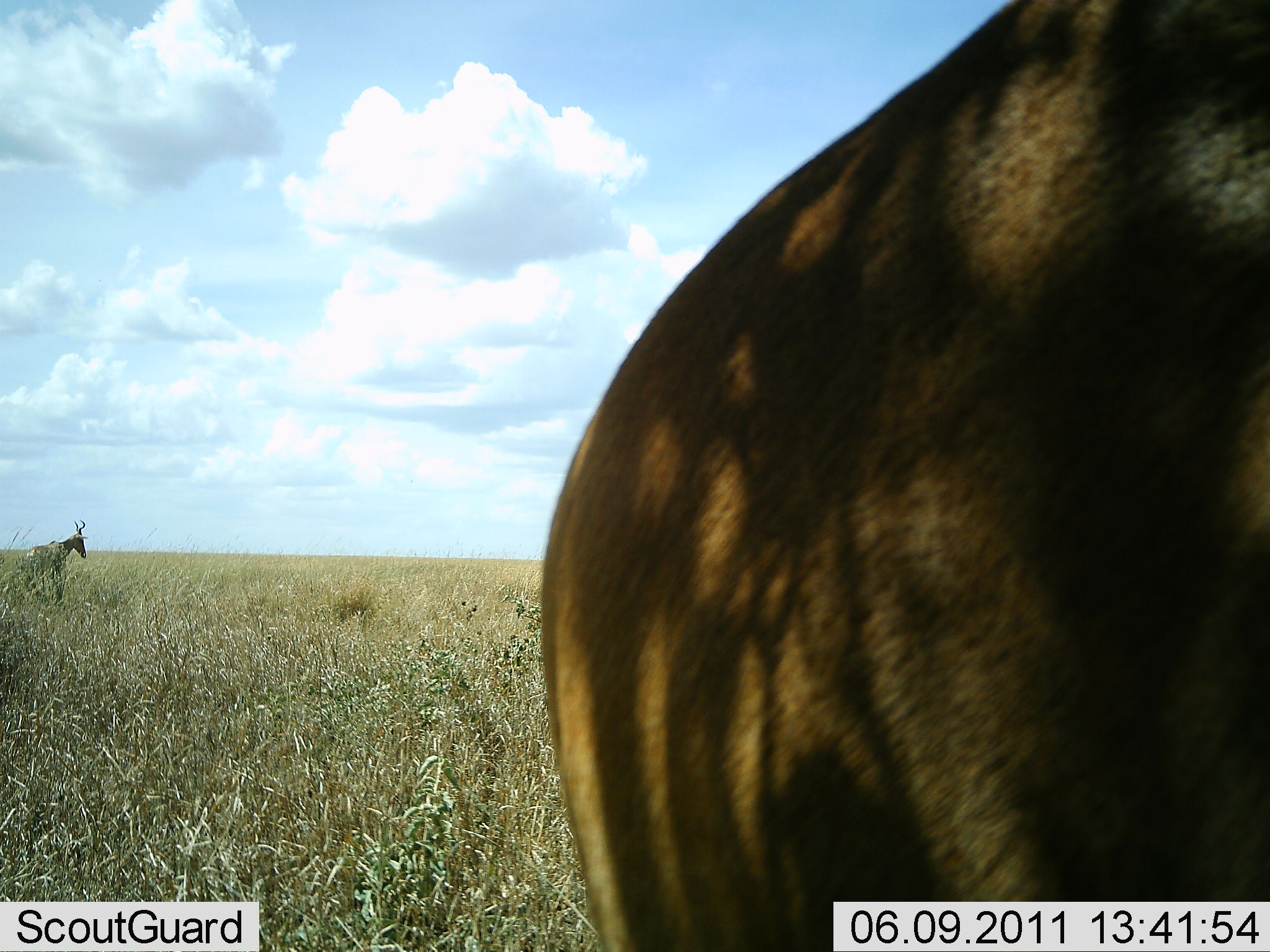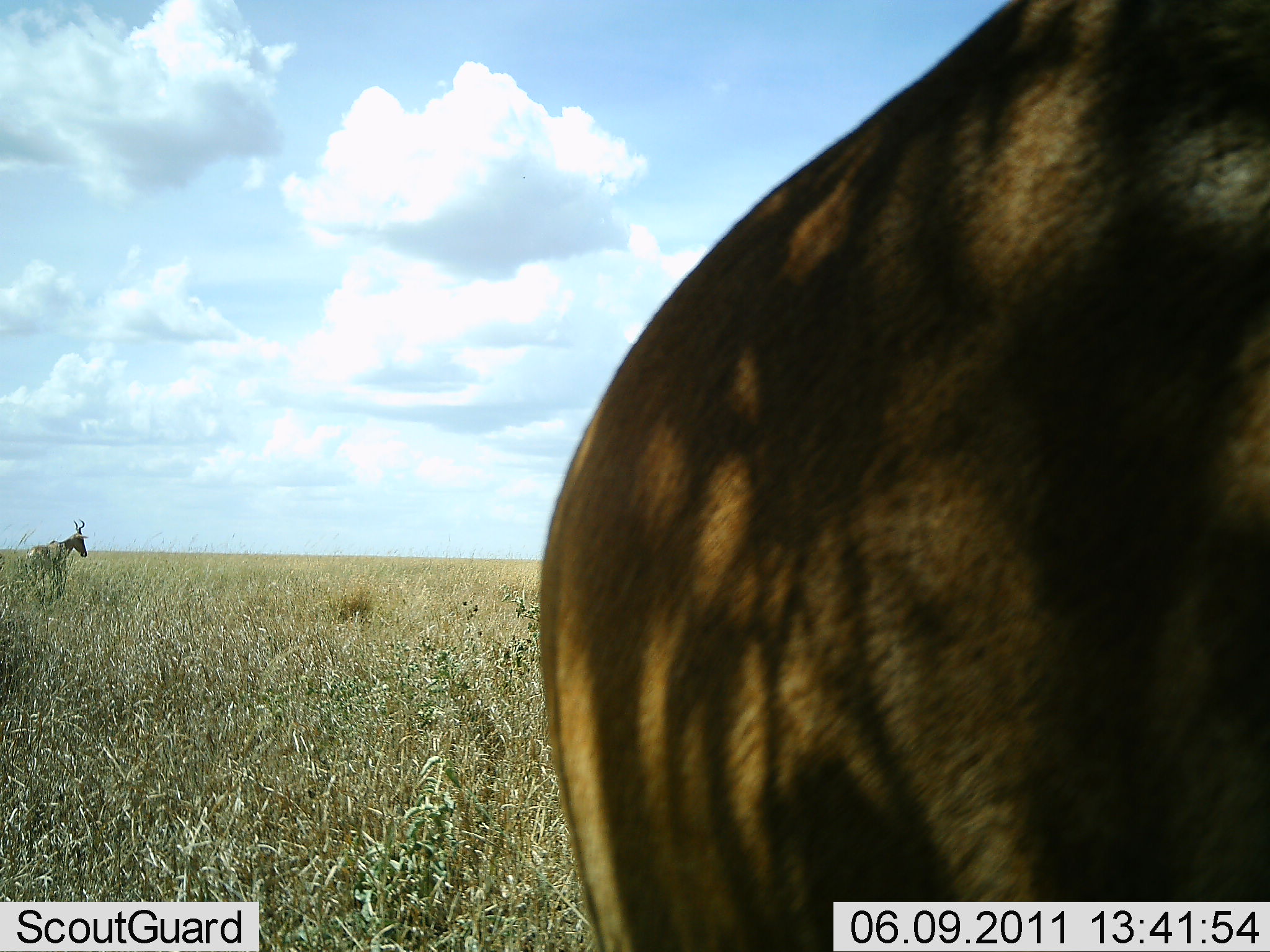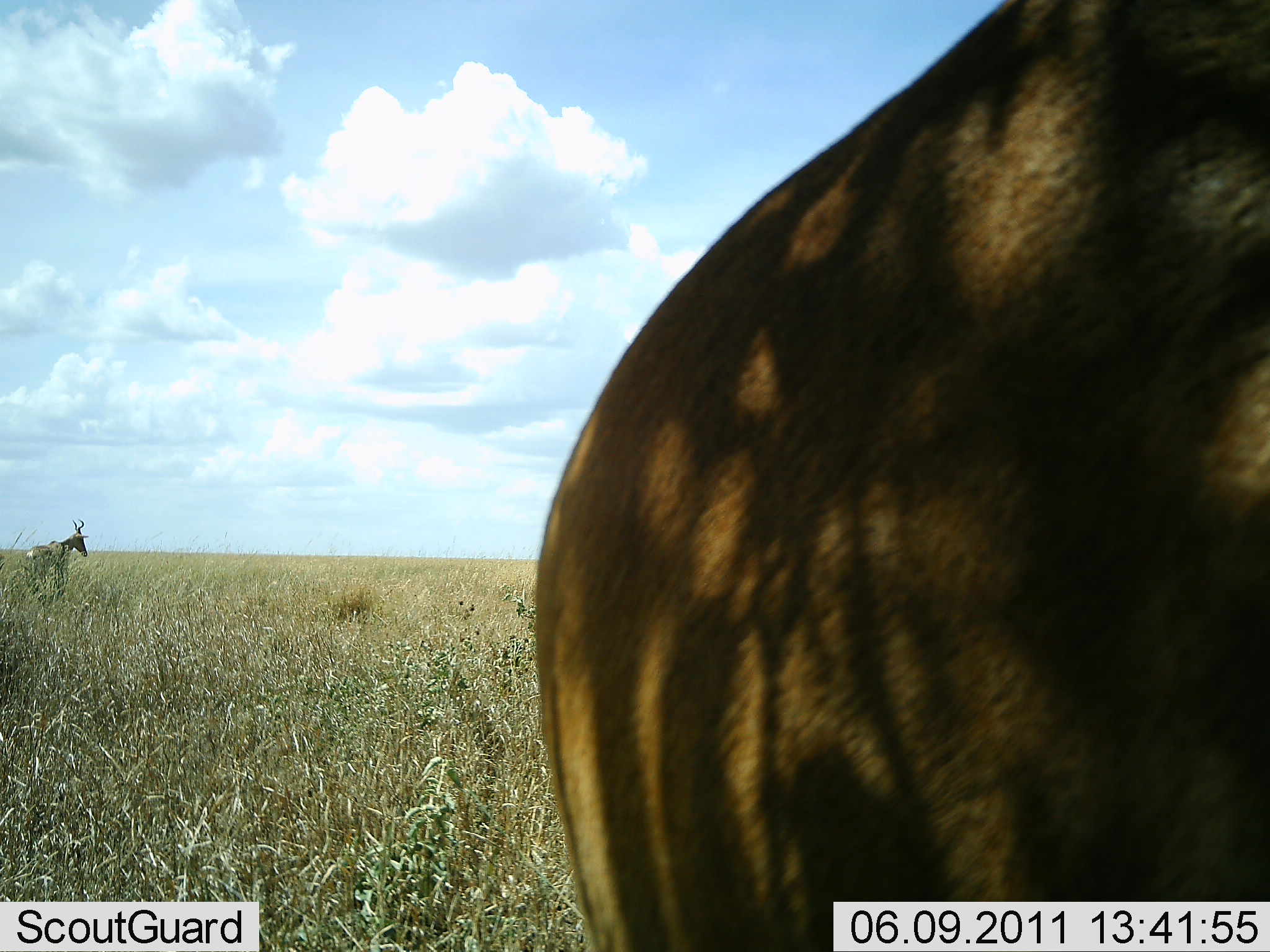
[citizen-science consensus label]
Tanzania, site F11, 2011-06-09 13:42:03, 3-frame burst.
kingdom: Animalia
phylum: Chordata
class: Mammalia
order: Artiodactyla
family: Bovidae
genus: Alcelaphus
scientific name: Alcelaphus buselaphus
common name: hartebeest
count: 2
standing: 100%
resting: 0%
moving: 0%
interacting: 0%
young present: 0%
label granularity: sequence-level